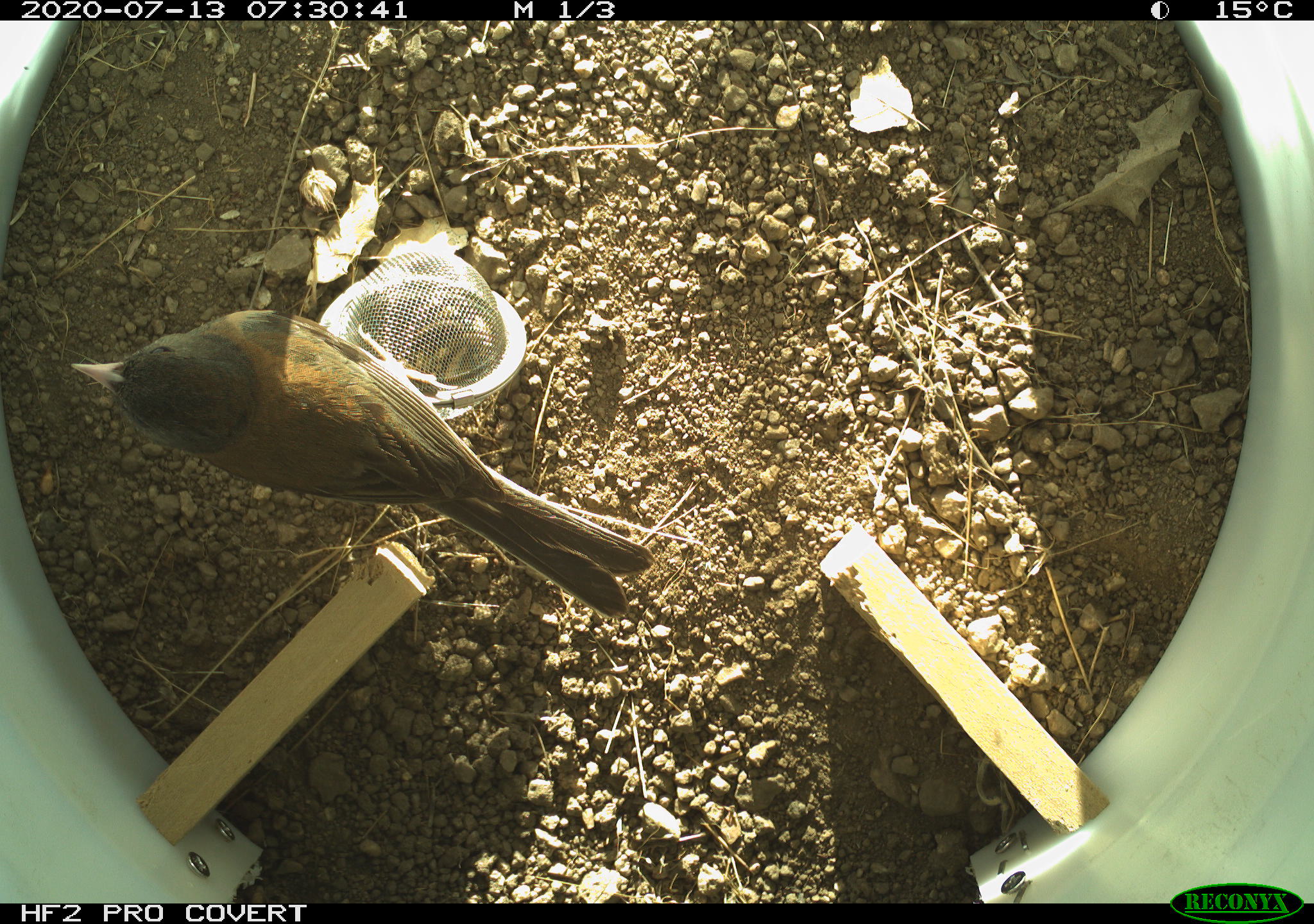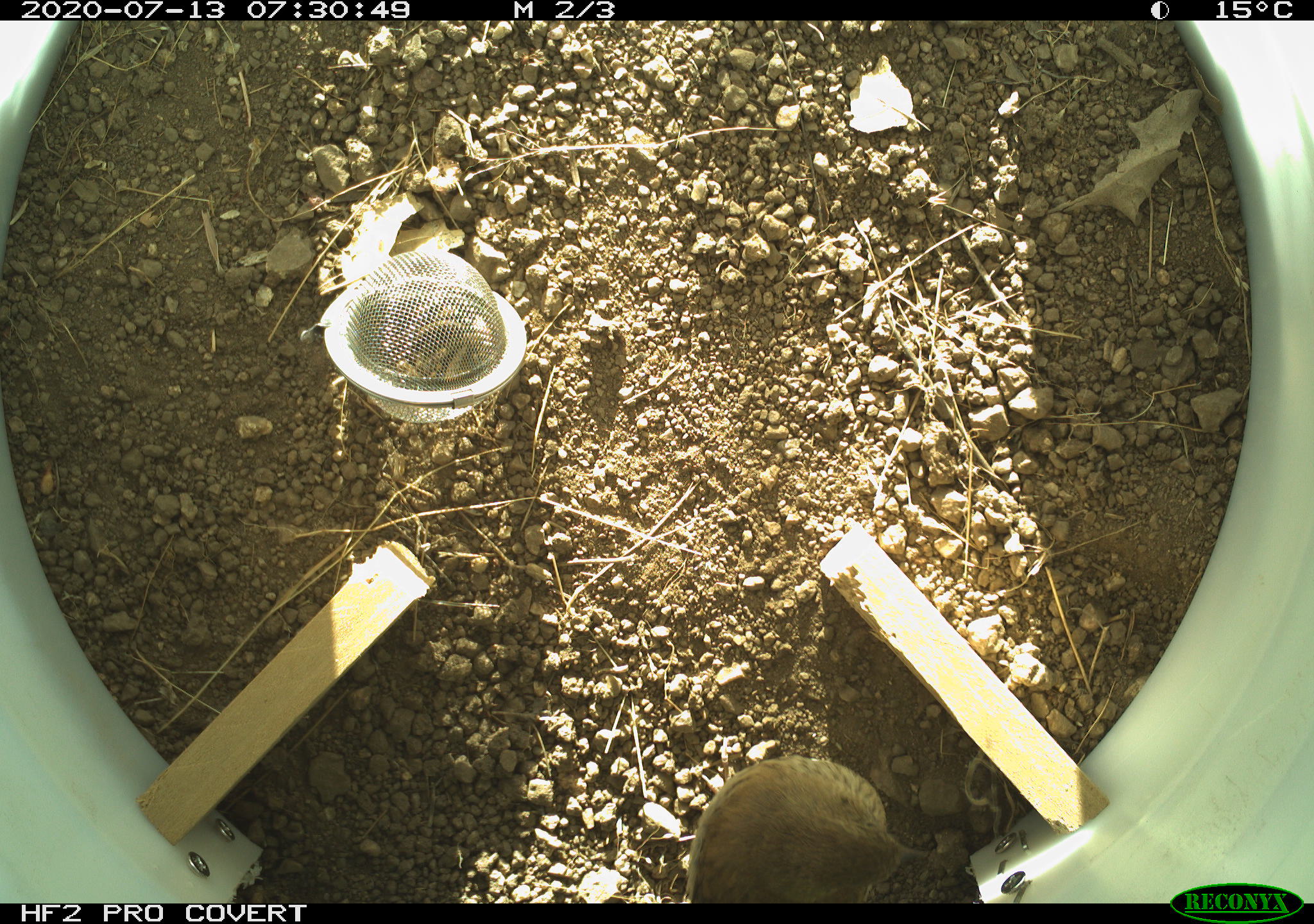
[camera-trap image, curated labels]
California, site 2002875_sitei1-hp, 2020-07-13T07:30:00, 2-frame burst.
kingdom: Animalia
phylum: Chordata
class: Aves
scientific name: Aves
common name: bird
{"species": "bird (Aves)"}